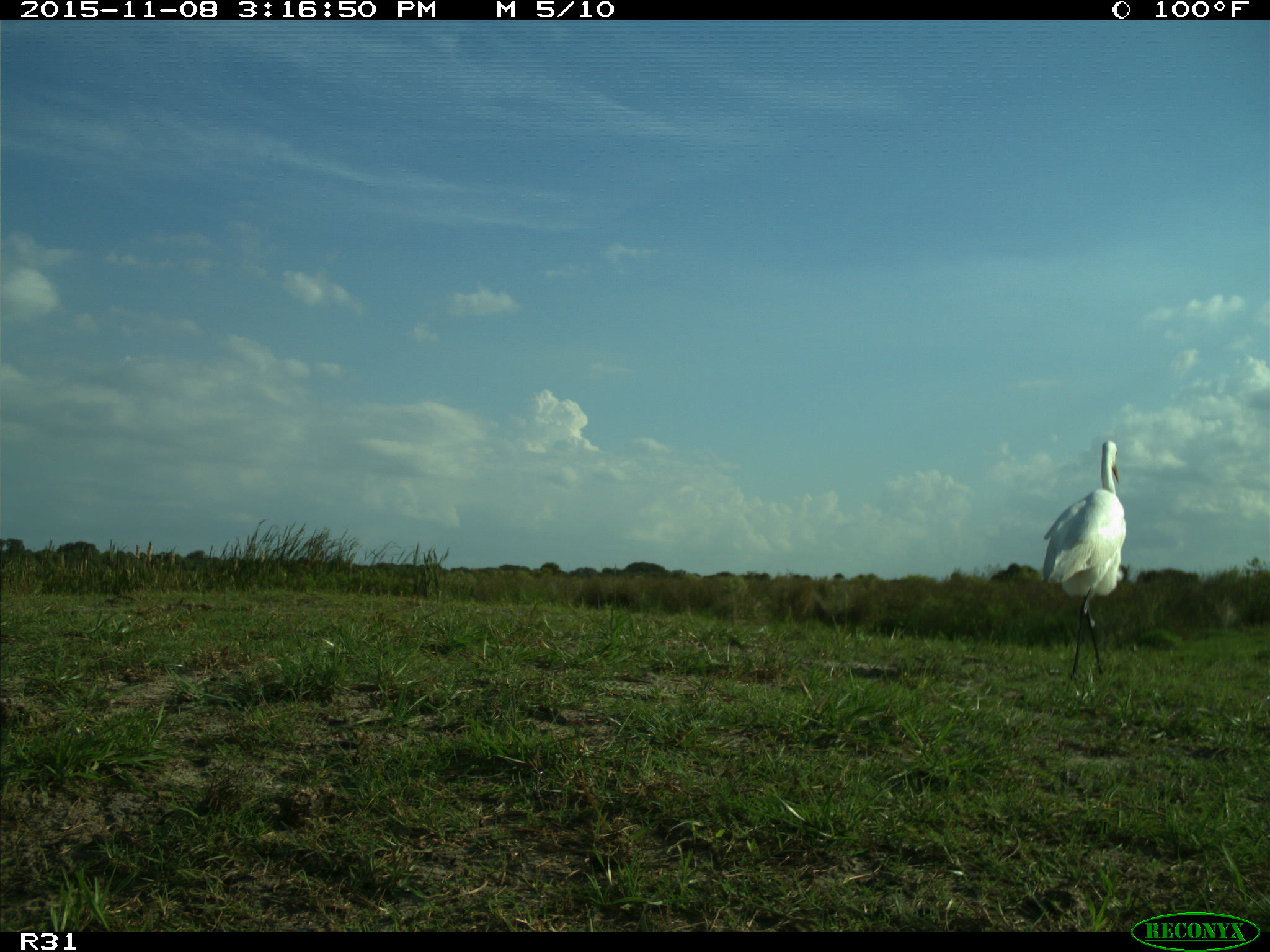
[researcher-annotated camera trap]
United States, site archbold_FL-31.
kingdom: Animalia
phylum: Chordata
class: Aves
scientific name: Aves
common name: birds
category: unidentified bird